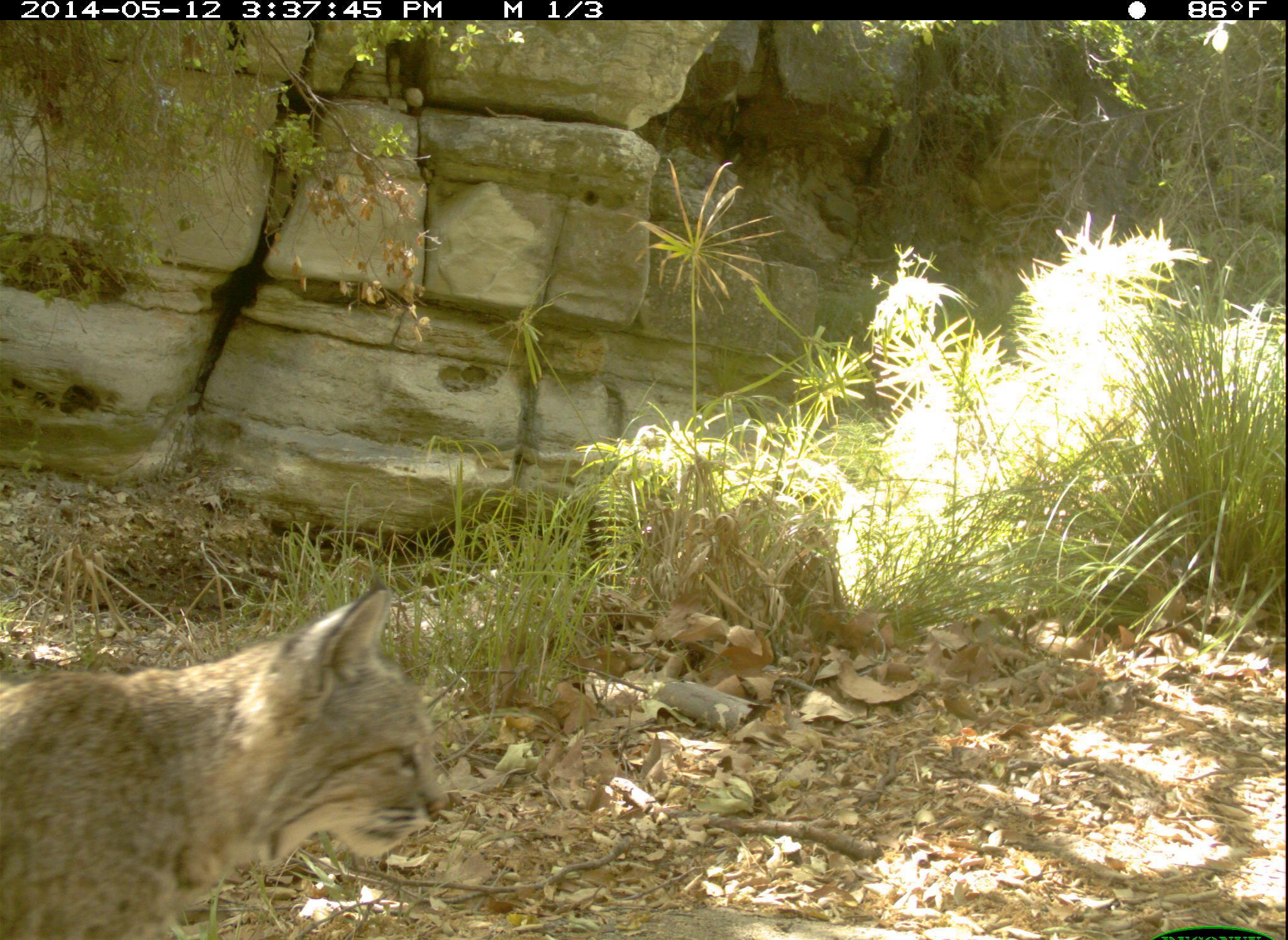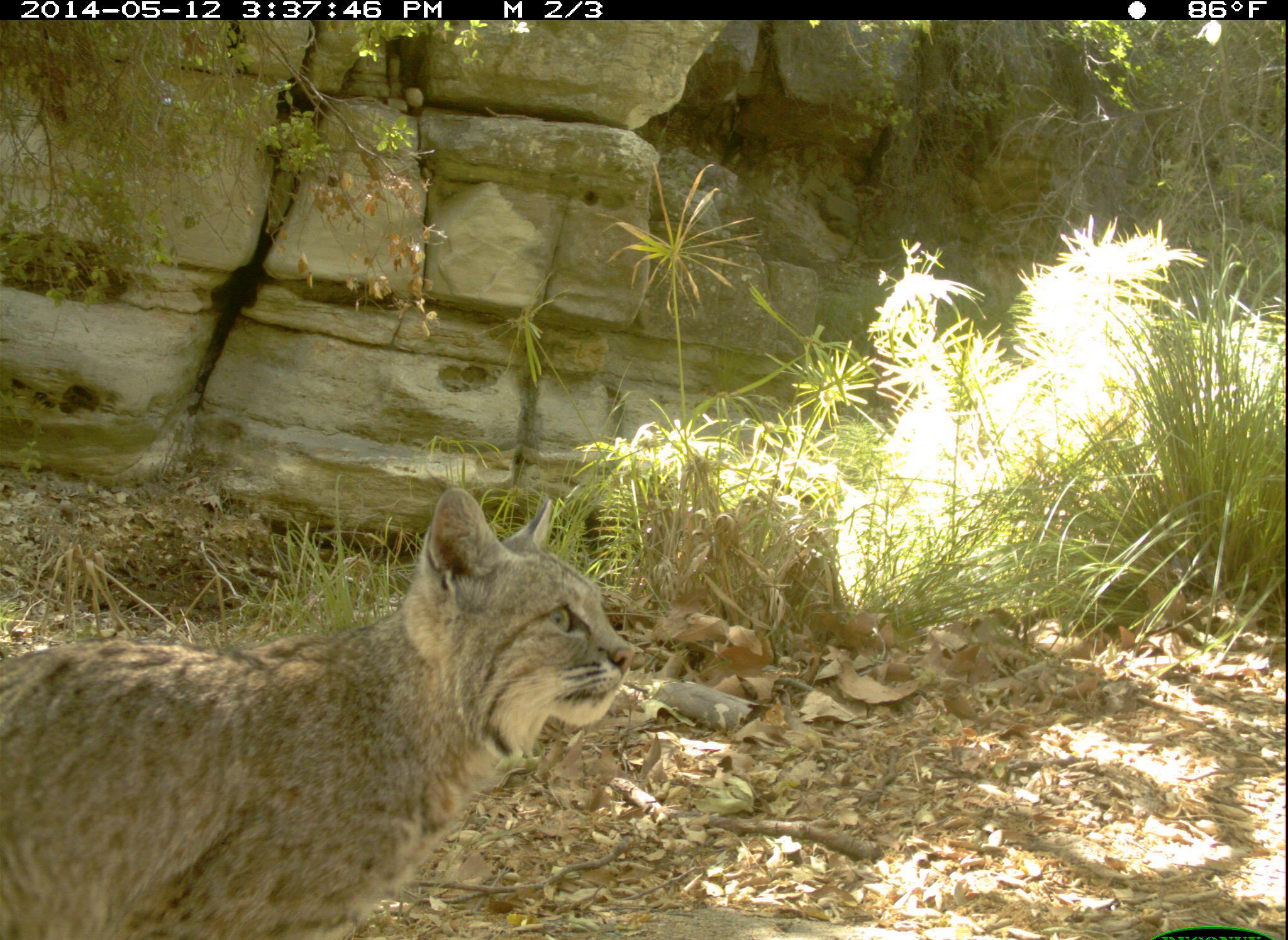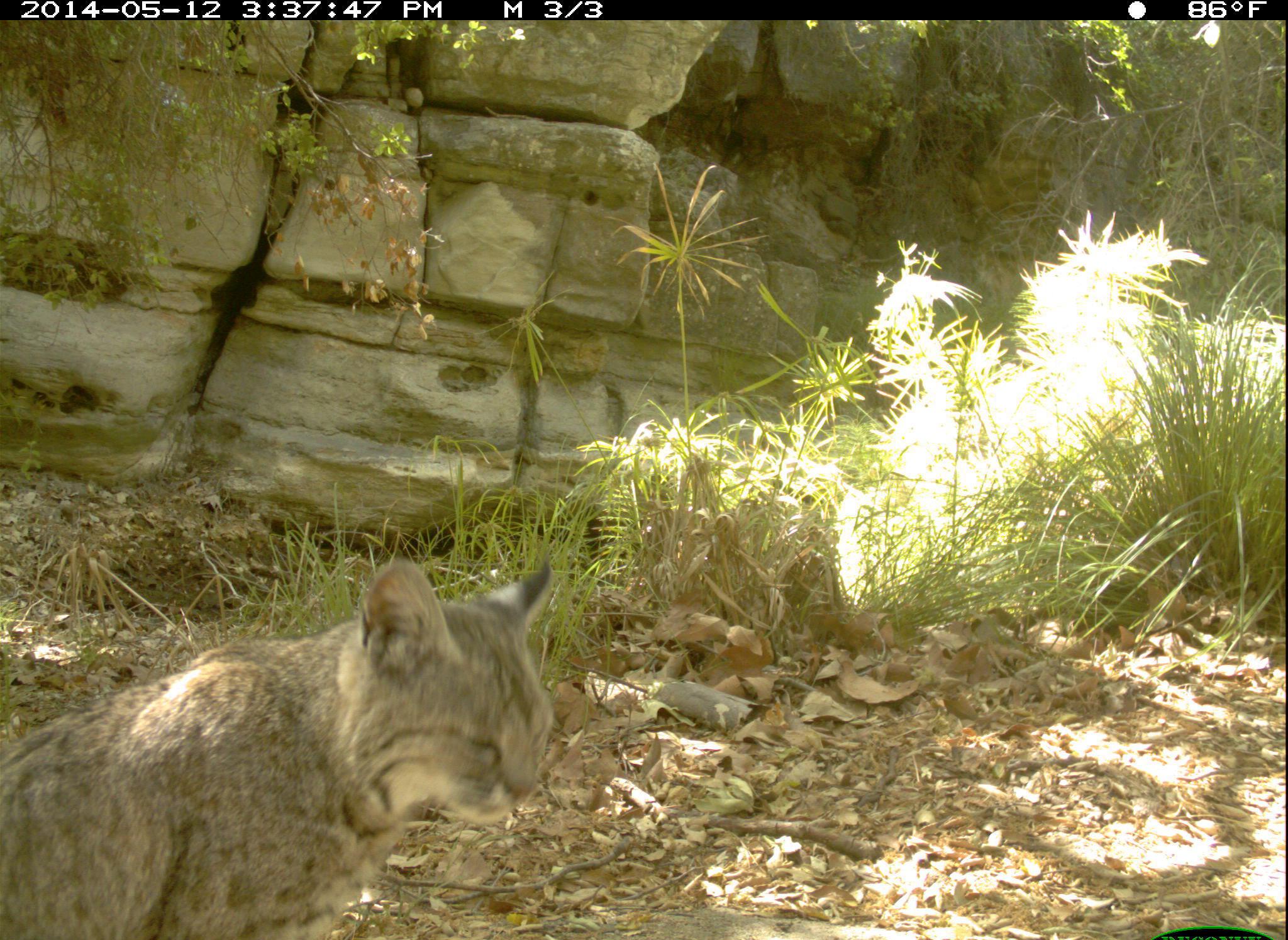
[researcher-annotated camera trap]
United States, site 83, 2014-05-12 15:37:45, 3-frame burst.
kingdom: Animalia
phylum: Chordata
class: Mammalia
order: Carnivora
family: Felidae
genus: Lynx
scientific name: Lynx rufus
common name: bobcat